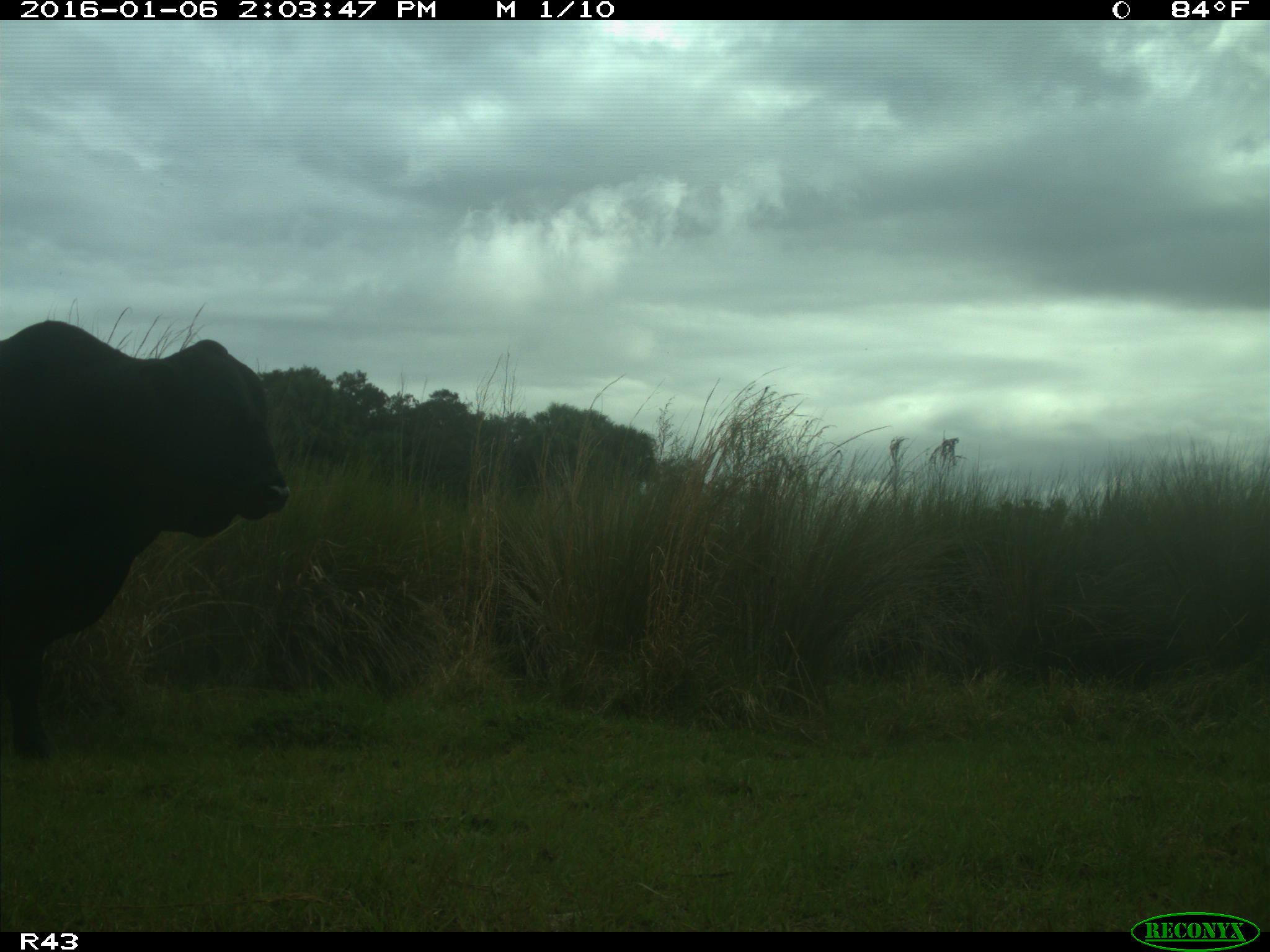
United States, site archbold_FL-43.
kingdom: Animalia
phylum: Chordata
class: Mammalia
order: Artiodactyla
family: Bovidae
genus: Bos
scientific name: Bos taurus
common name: domestic cow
Bos taurus (domestic cow).